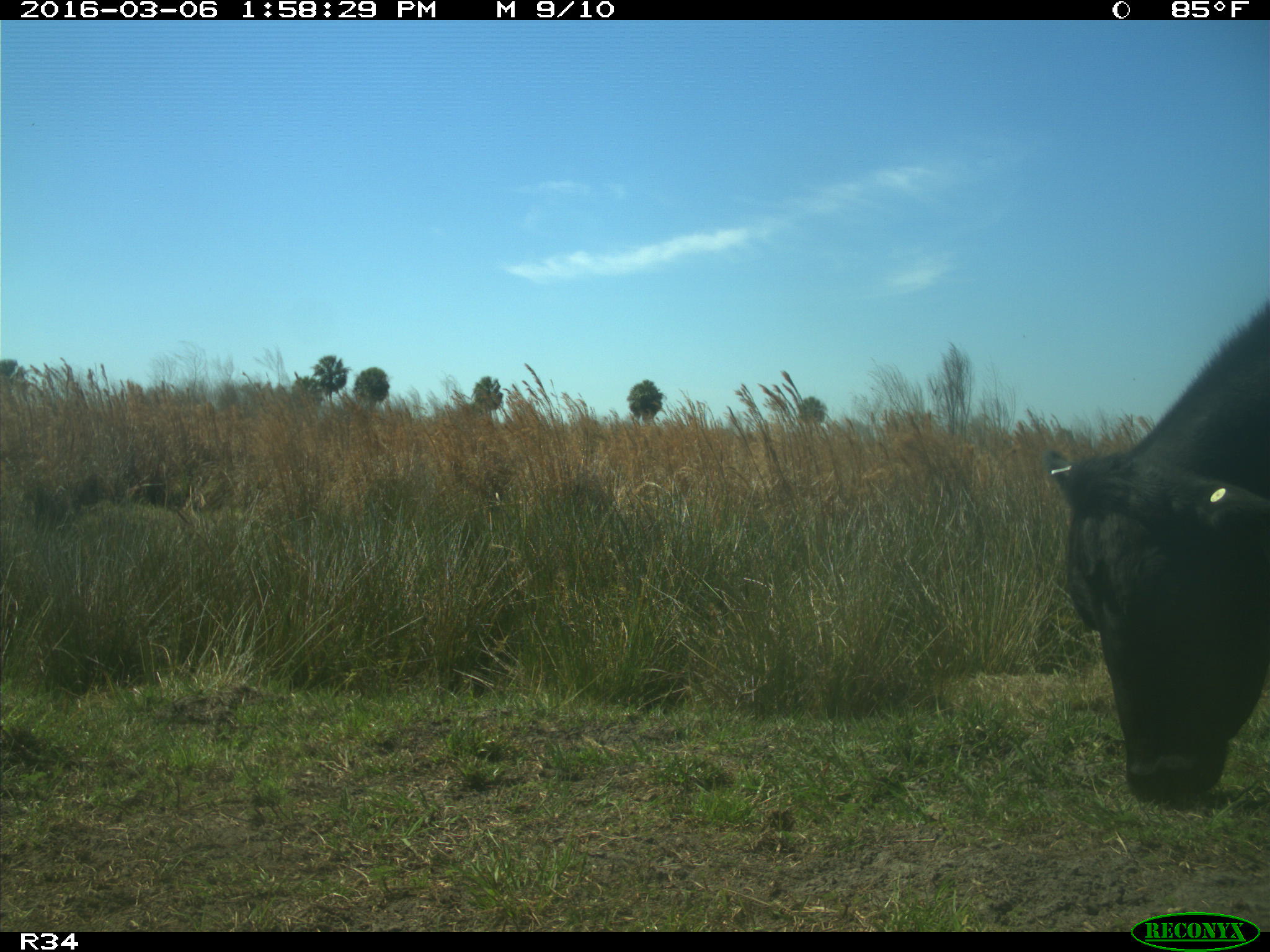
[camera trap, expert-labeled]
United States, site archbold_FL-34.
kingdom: Animalia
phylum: Chordata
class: Mammalia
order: Artiodactyla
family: Bovidae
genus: Bos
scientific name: Bos taurus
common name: domestic cow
Bos taurus (domestic cow).